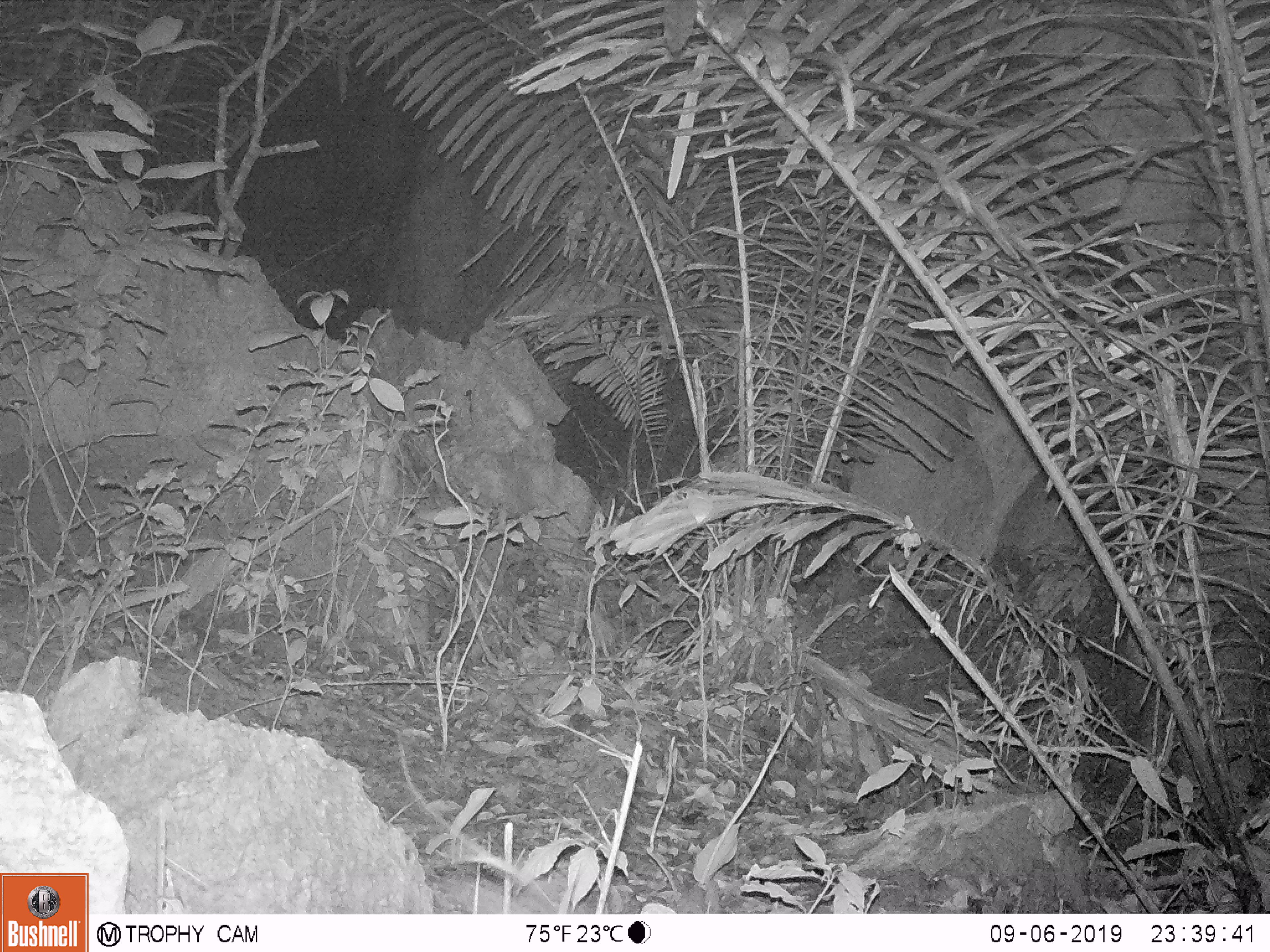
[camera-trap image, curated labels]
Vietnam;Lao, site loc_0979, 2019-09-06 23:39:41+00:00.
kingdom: Animalia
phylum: Chordata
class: Mammalia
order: Rodentia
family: Muridae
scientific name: Muridae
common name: old-world mice and rats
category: unidentified murid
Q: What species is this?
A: Unidentified murid (old-world mice and rats) (Muridae).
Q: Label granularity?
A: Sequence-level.